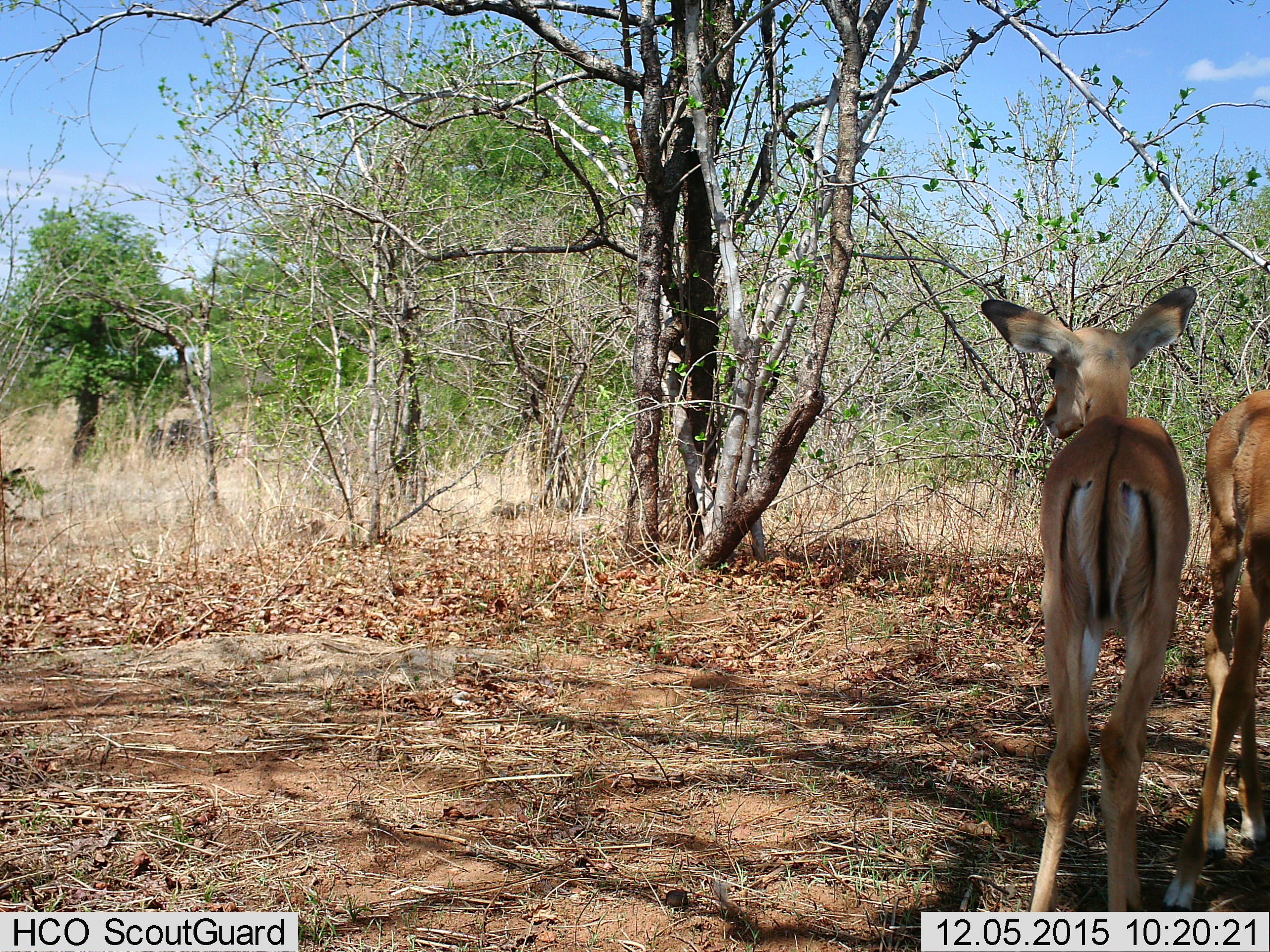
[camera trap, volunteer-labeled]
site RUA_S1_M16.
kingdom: Animalia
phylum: Chordata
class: Mammalia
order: Artiodactyla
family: Bovidae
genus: Aepyceros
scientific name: Aepyceros melampus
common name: impala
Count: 2.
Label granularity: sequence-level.